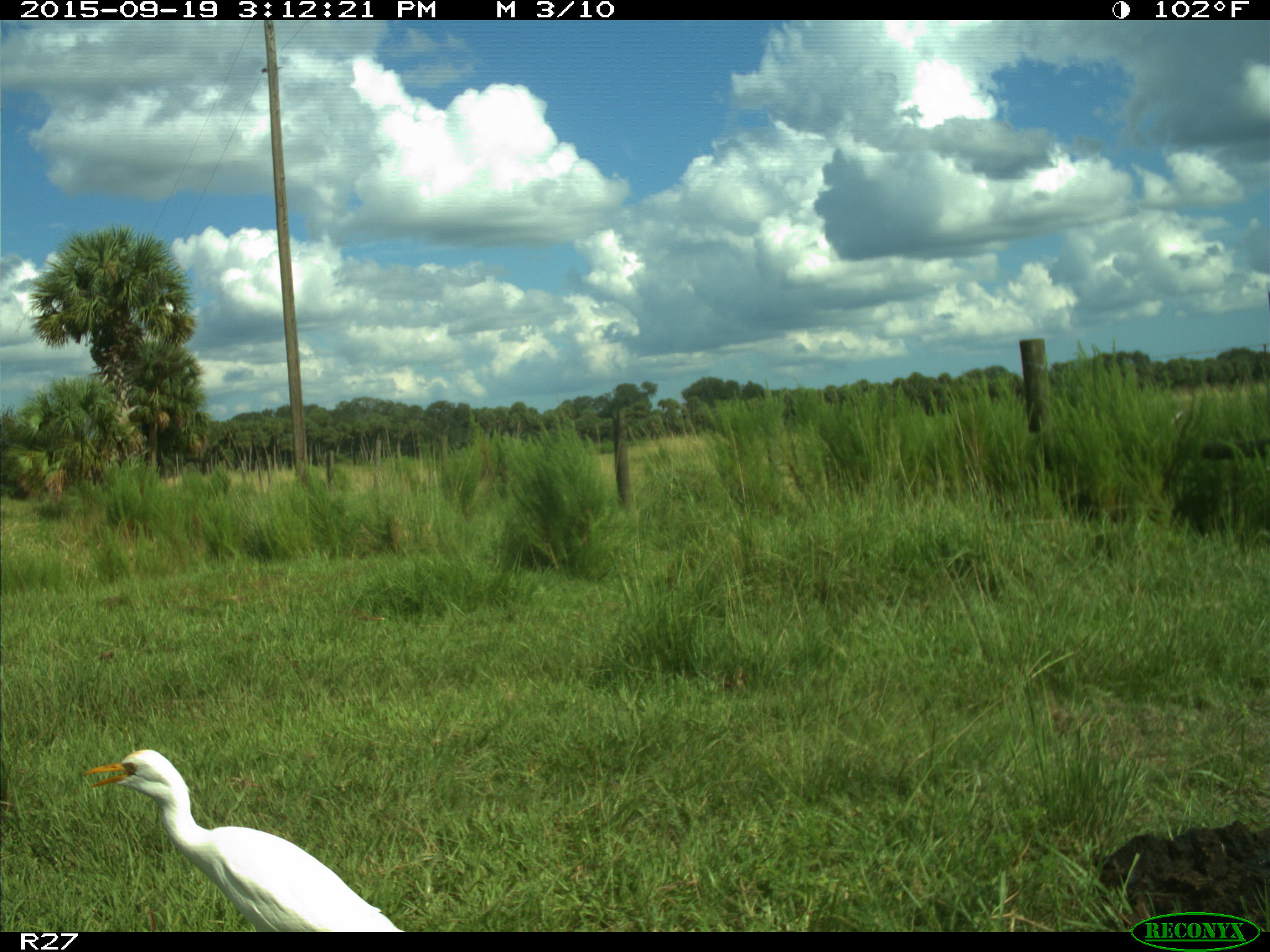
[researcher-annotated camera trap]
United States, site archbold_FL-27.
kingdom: Animalia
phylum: Chordata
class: Aves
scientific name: Aves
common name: birds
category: unidentified bird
Unidentified bird (birds) (Aves).